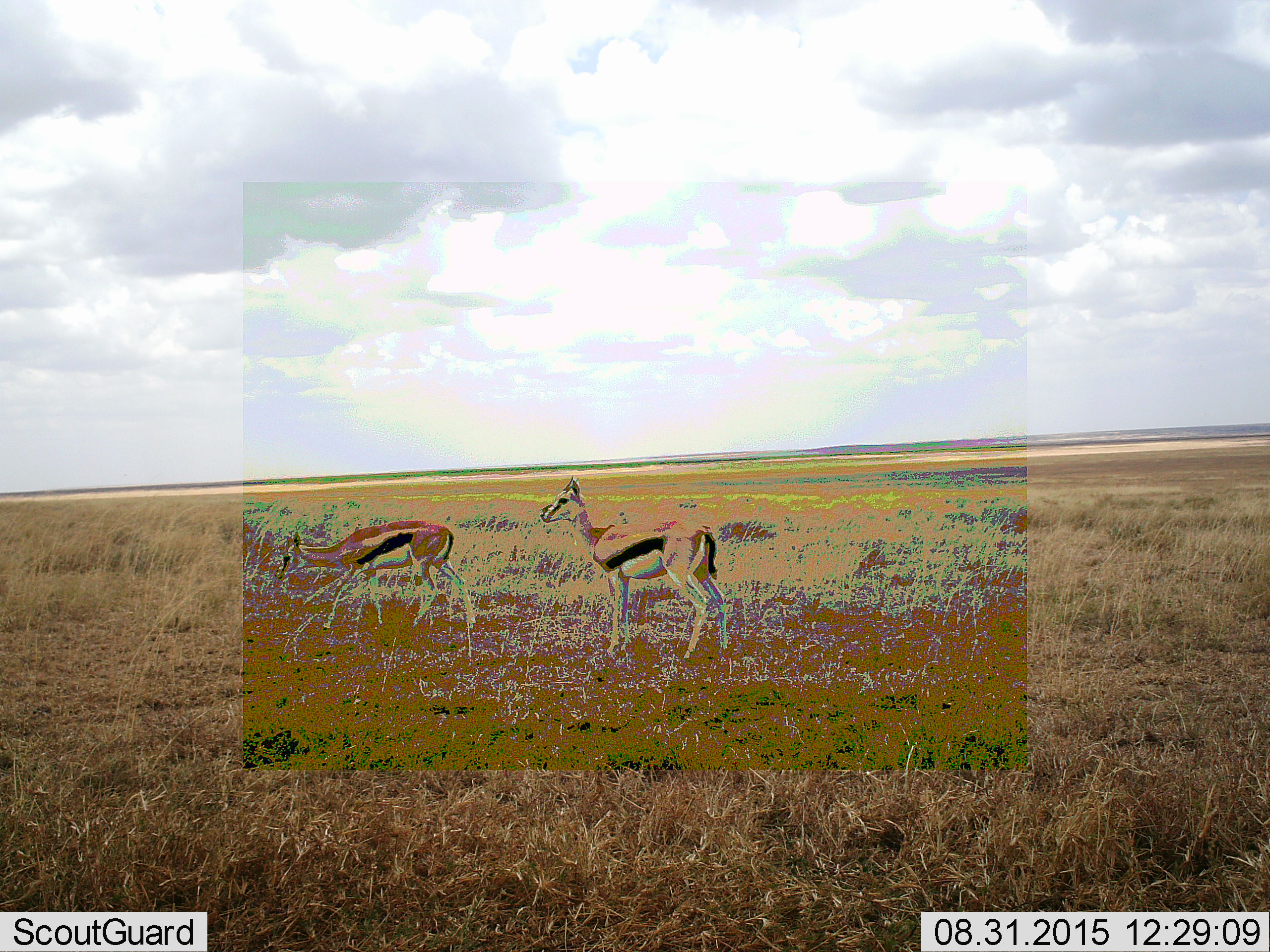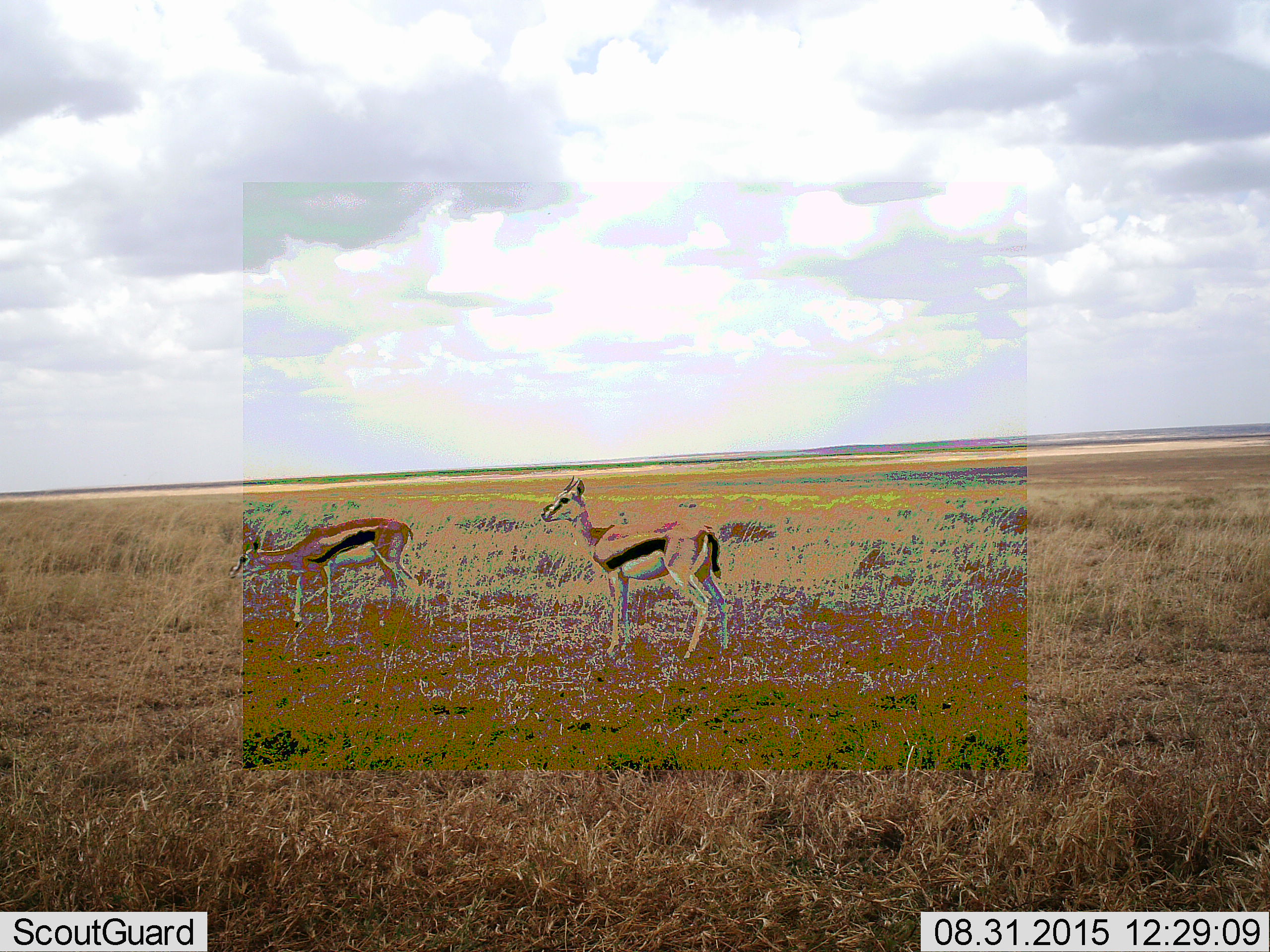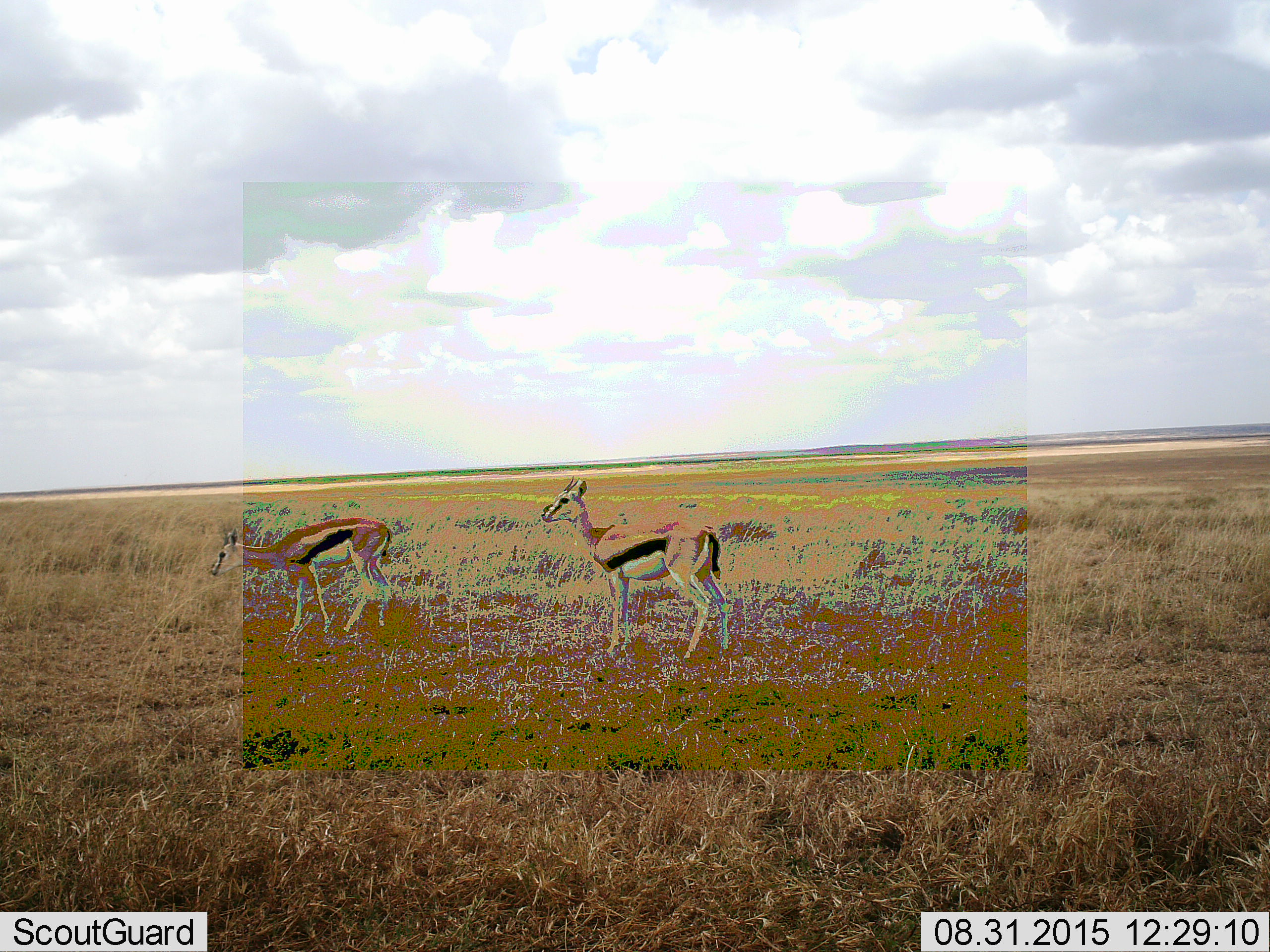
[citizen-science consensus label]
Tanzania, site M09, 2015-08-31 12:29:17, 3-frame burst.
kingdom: Animalia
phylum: Chordata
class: Mammalia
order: Artiodactyla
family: Bovidae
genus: Eudorcas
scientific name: Eudorcas thomsonii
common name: thomson's gazelle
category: gazellethomsons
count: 2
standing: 100%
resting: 0%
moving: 83%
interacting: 0%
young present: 0%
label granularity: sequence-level